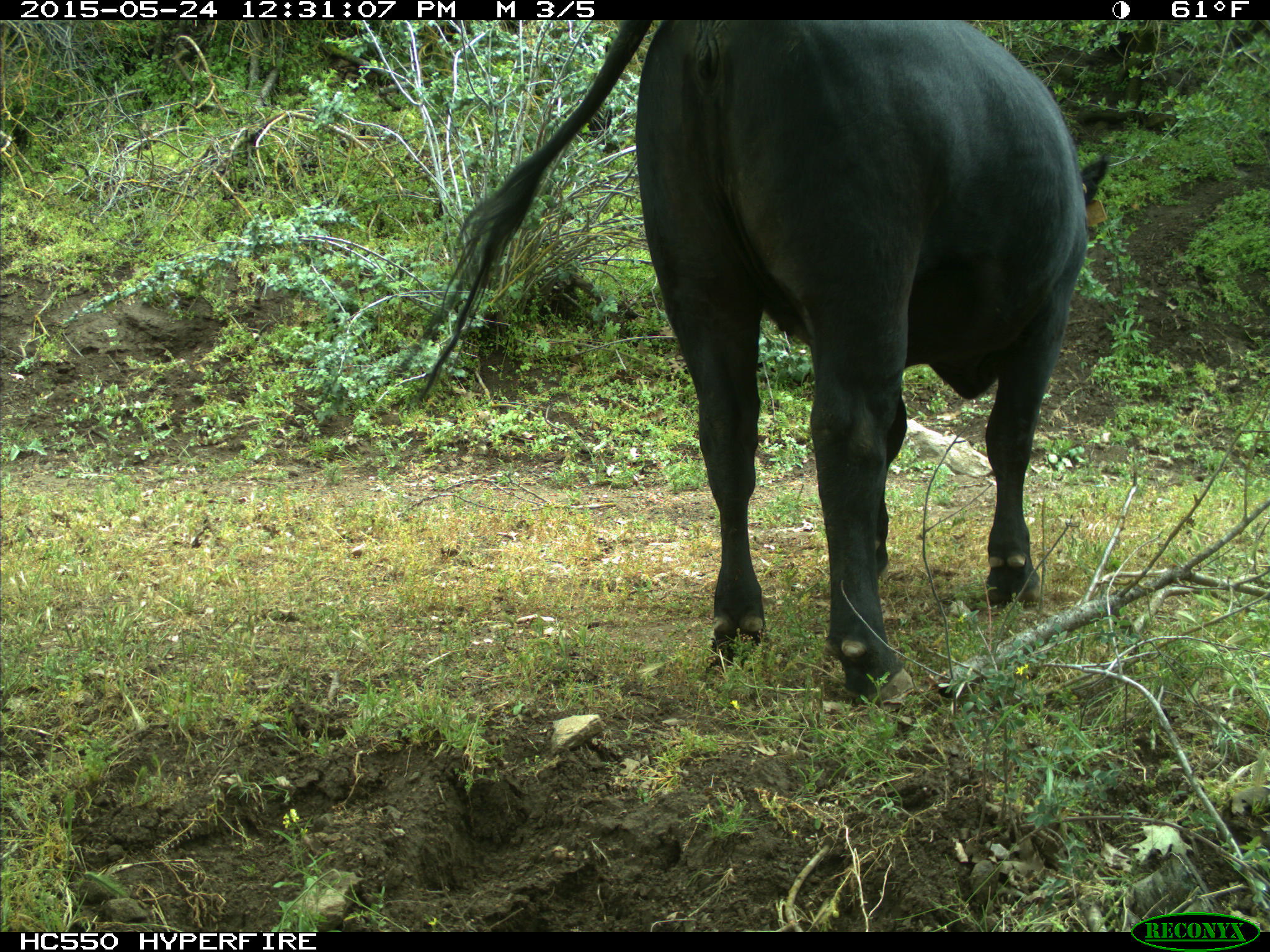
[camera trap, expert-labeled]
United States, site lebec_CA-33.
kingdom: Animalia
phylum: Chordata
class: Mammalia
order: Artiodactyla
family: Bovidae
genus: Bos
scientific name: Bos taurus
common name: domestic cow